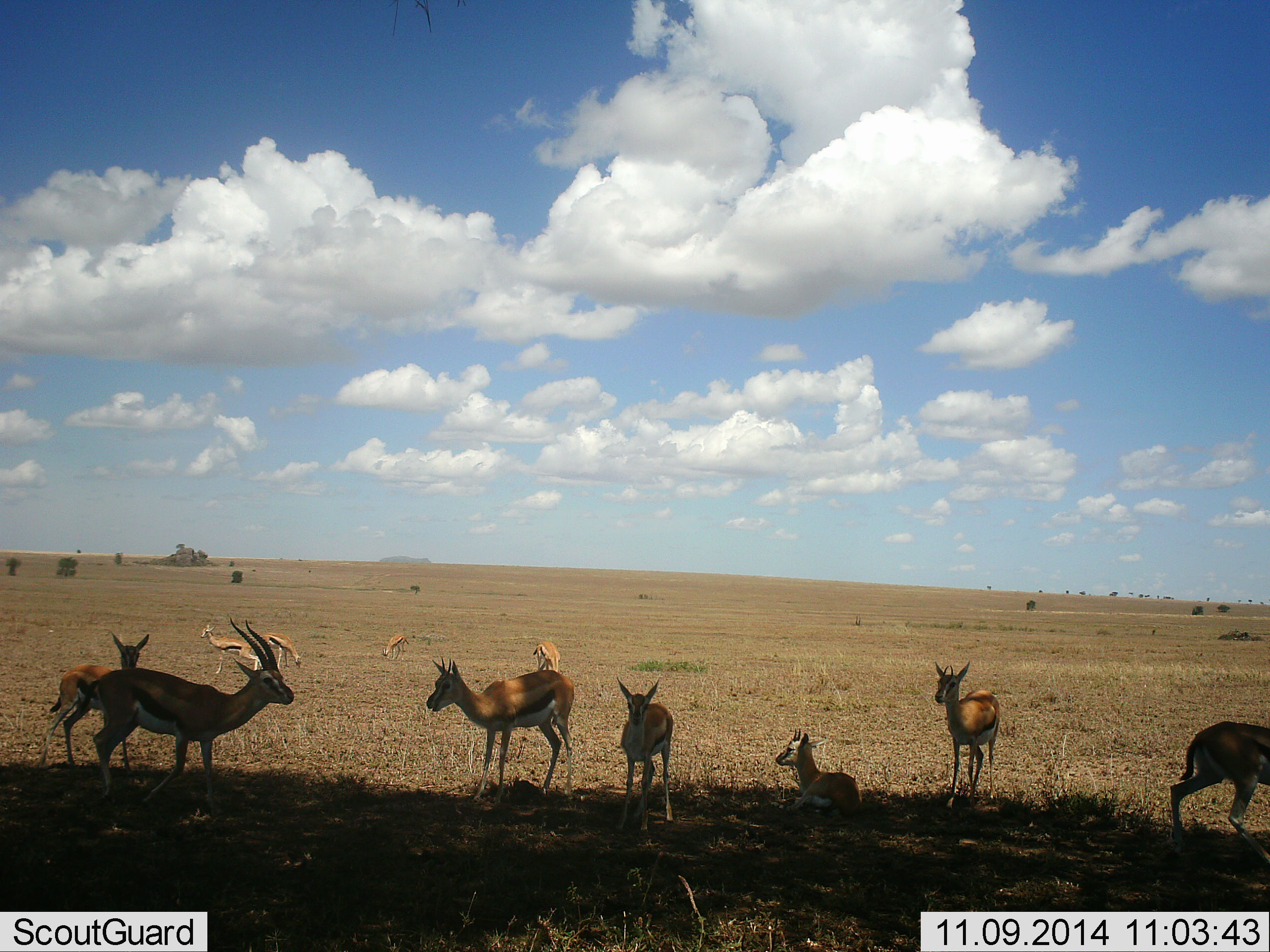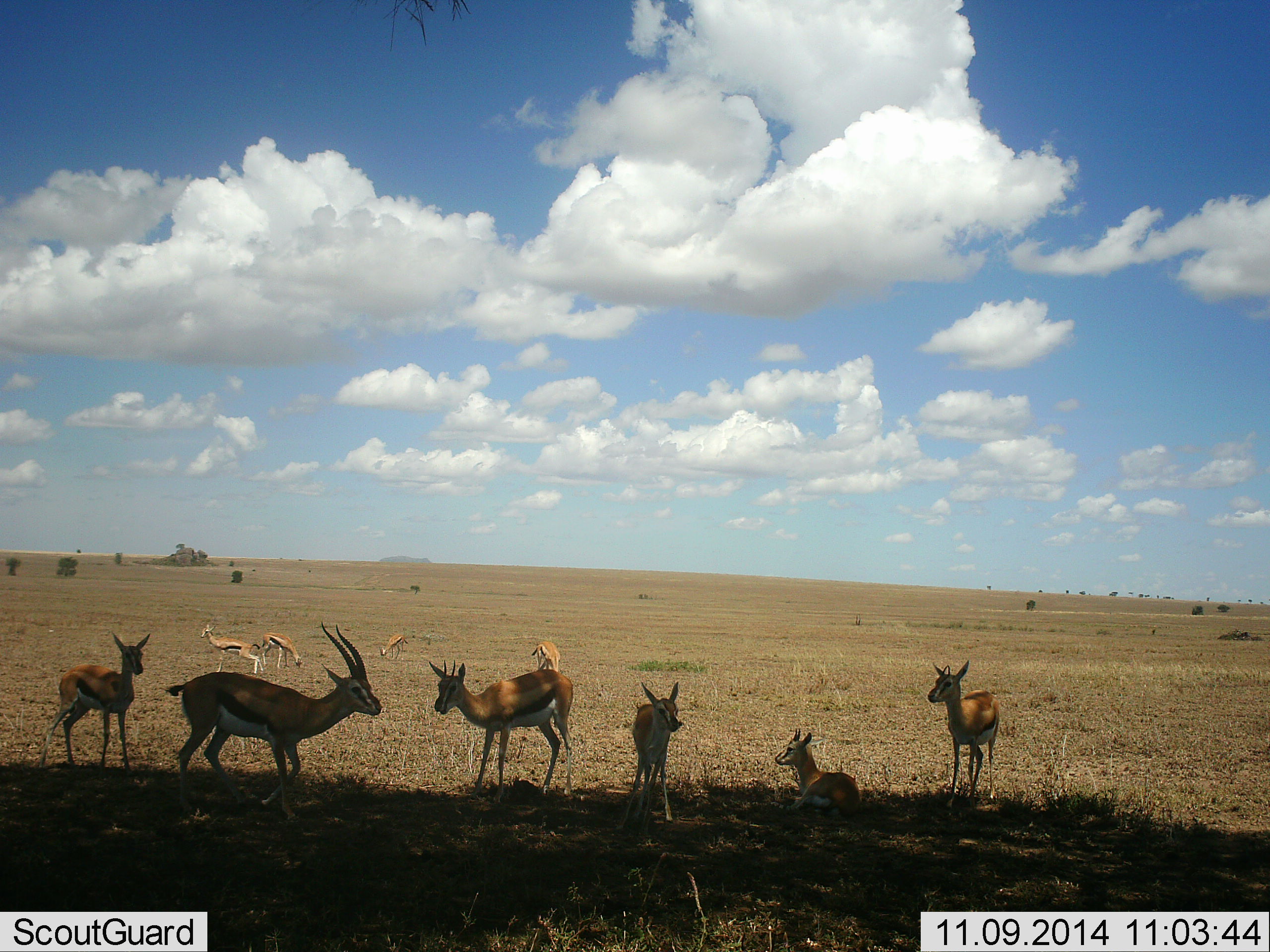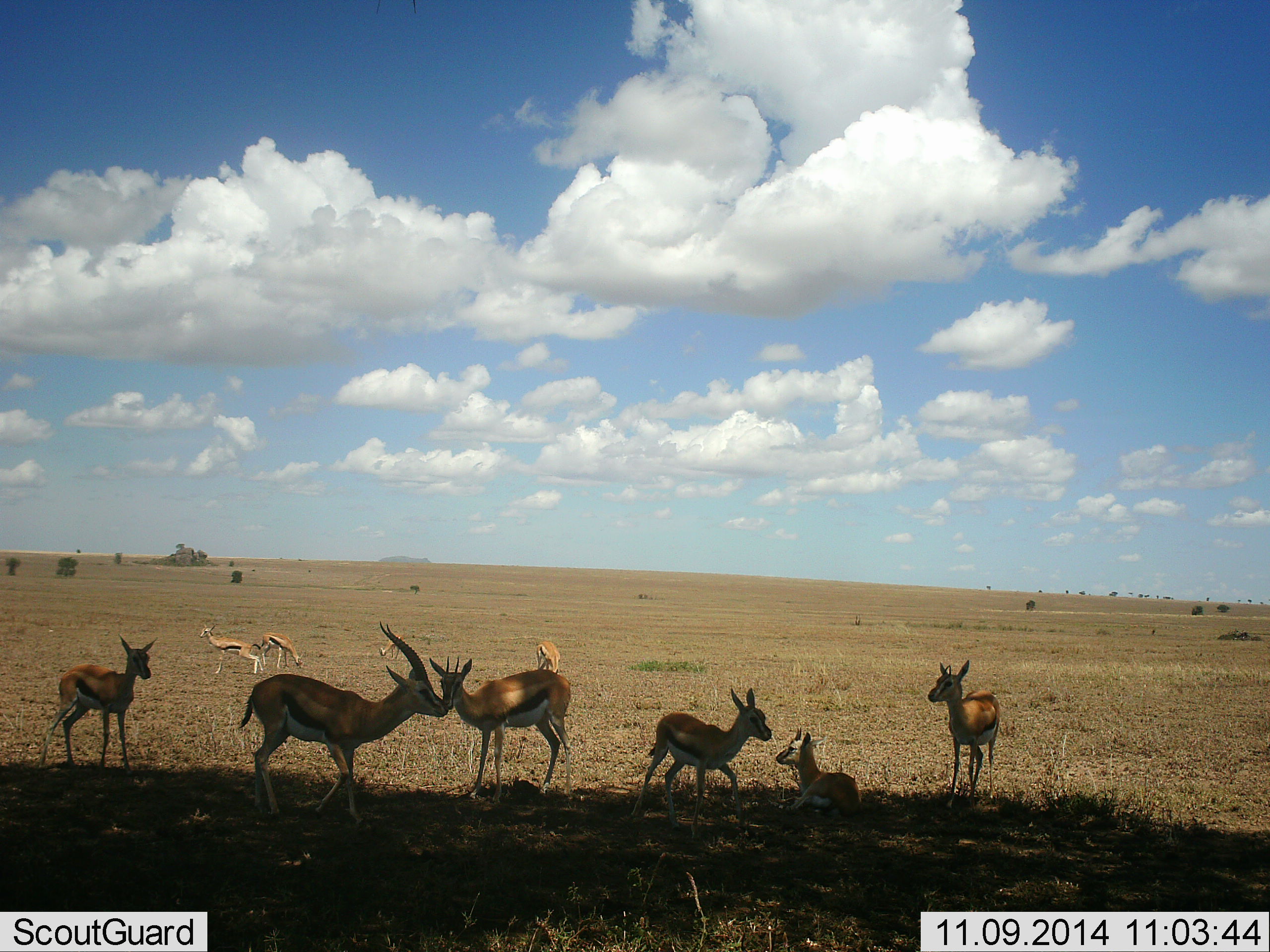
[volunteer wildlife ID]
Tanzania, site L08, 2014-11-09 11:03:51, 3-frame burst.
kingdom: Animalia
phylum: Chordata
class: Mammalia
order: Artiodactyla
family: Bovidae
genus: Eudorcas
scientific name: Eudorcas thomsonii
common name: thomson's gazelle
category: gazellethomsons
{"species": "gazellethomsons (thomson's gazelle) (Eudorcas thomsonii)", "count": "11-50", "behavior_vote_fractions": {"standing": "80%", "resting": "90%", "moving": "60%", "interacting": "10%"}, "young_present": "40%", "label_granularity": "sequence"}